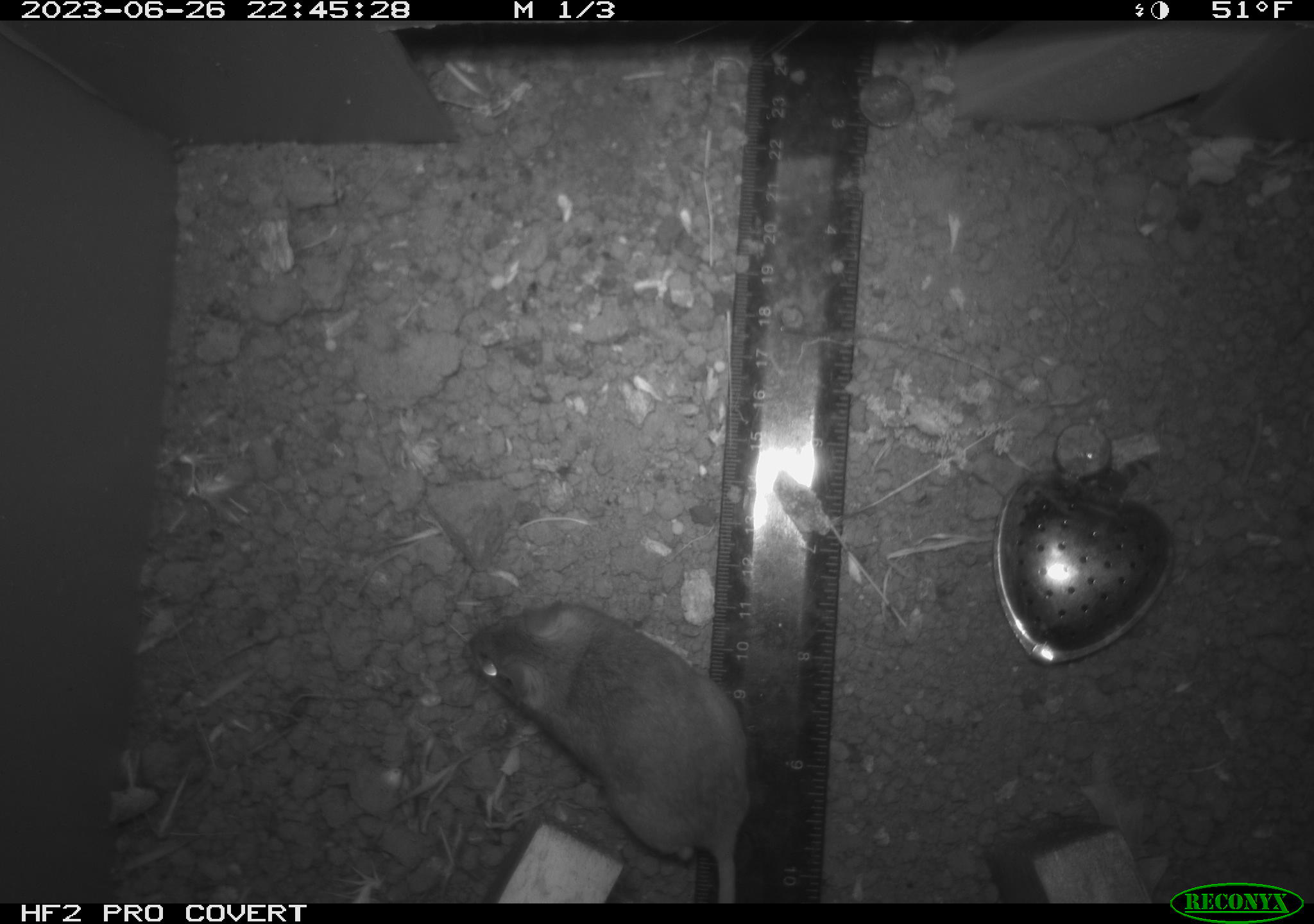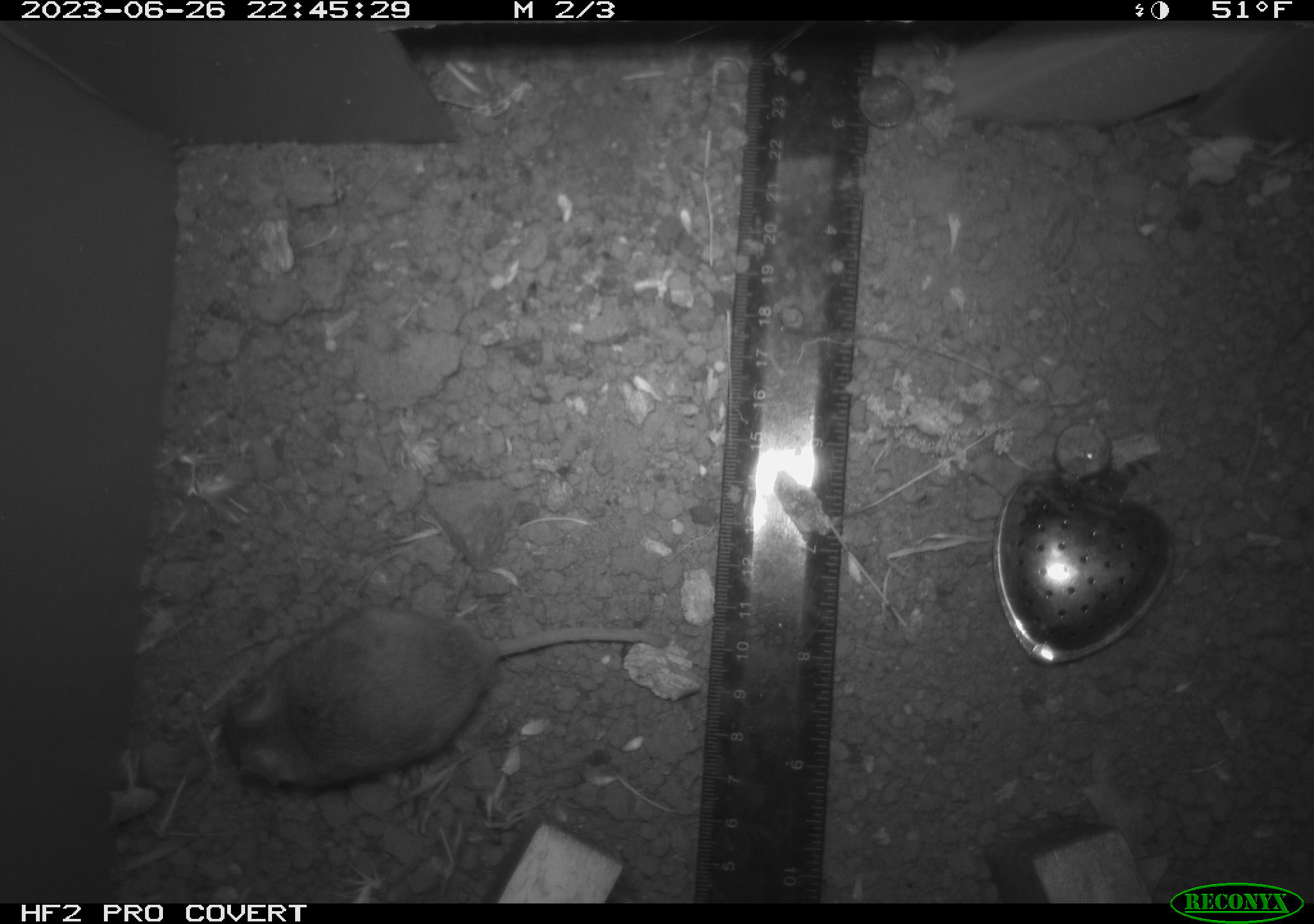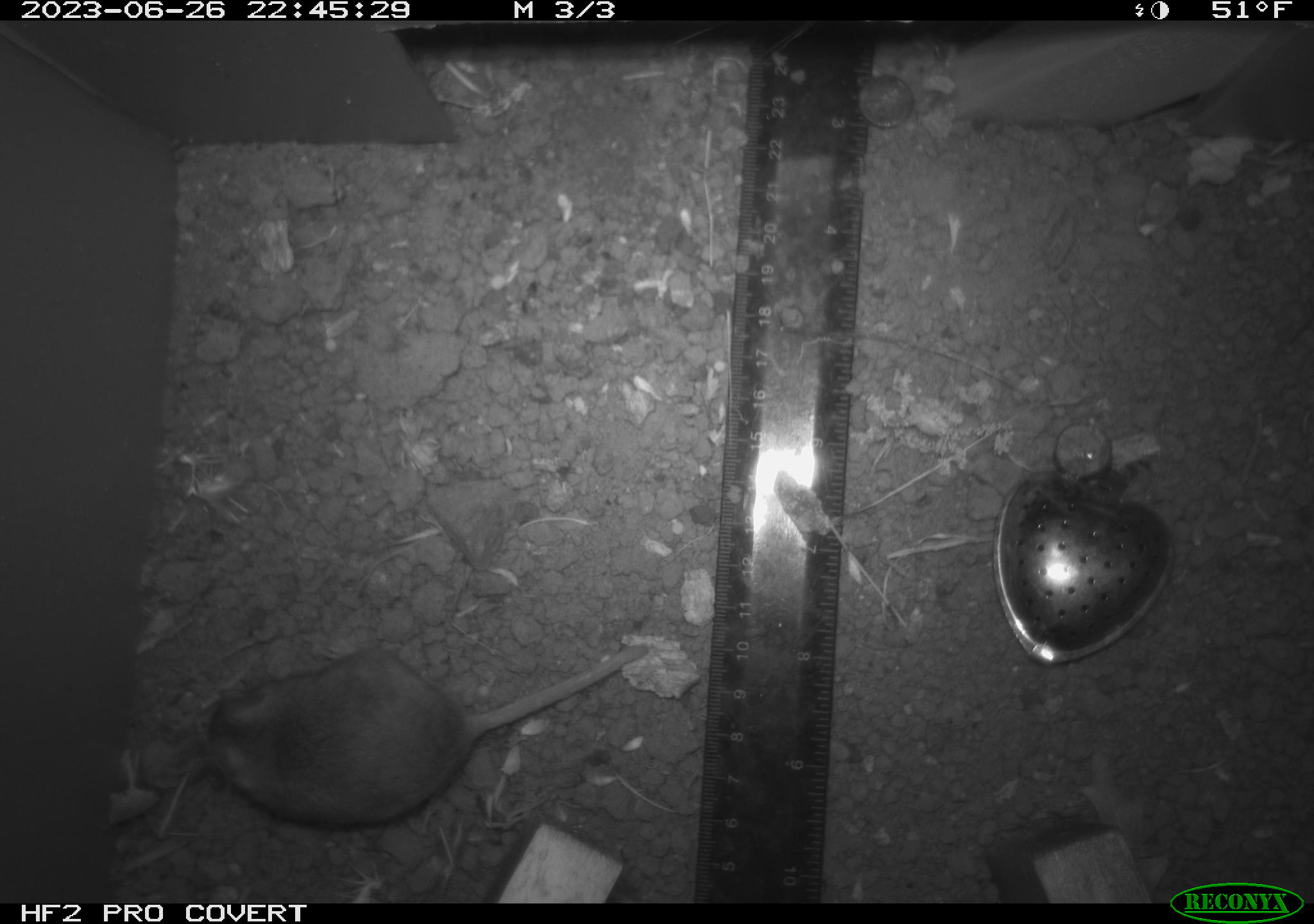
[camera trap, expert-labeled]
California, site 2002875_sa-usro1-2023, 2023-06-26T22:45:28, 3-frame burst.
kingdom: Animalia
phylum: Chordata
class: Mammalia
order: Rodentia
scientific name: Rodentia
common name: mouse species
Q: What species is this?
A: Mouse species (Rodentia).